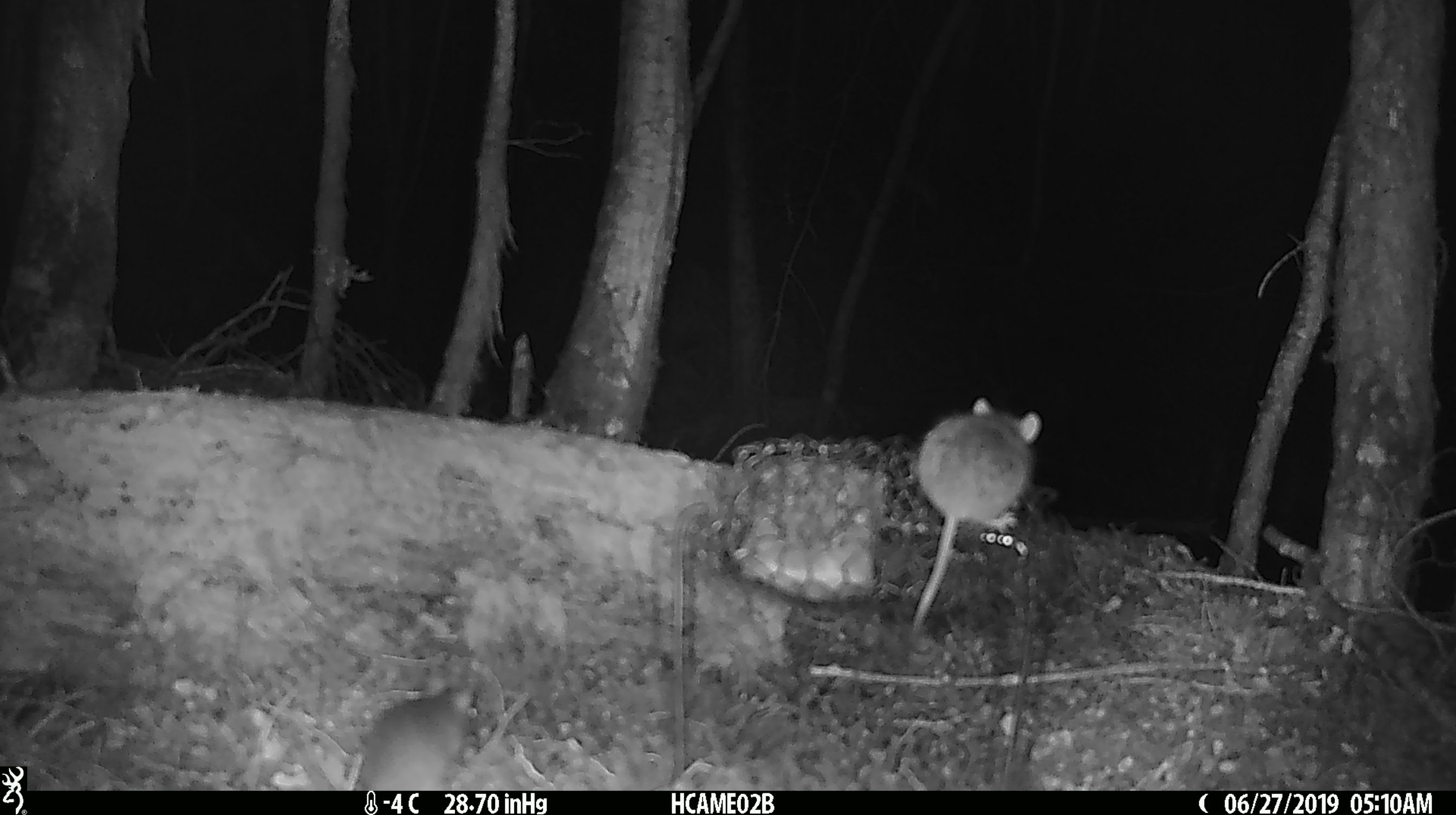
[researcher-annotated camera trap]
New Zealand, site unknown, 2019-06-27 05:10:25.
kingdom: Animalia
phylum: Chordata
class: Mammalia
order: Rodentia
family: Muridae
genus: Mus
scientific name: Mus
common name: mouse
Mouse (Mus).